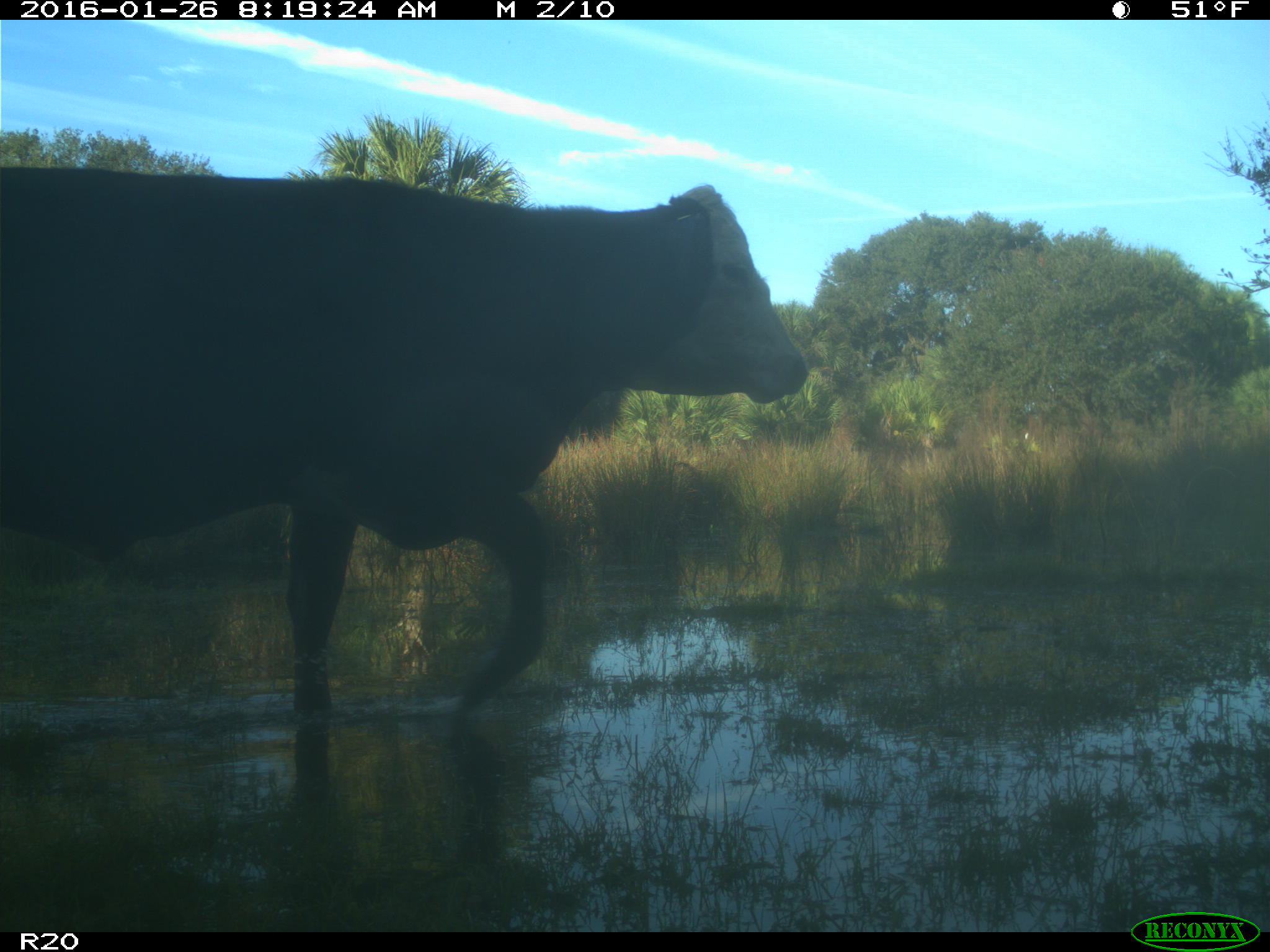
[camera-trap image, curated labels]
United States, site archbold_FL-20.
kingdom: Animalia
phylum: Chordata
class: Mammalia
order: Artiodactyla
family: Bovidae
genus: Bos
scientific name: Bos taurus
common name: domestic cow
Bos taurus (domestic cow).